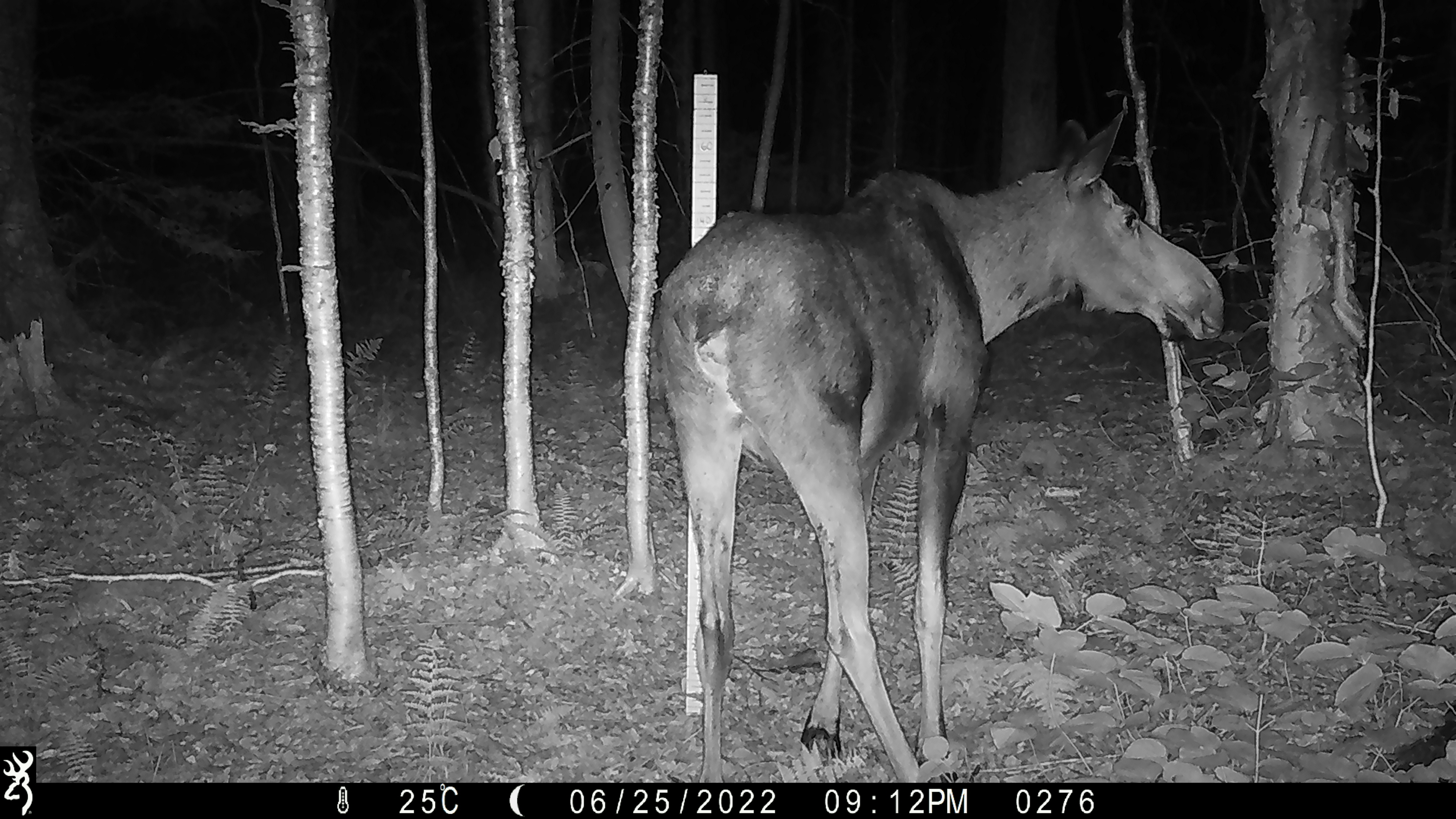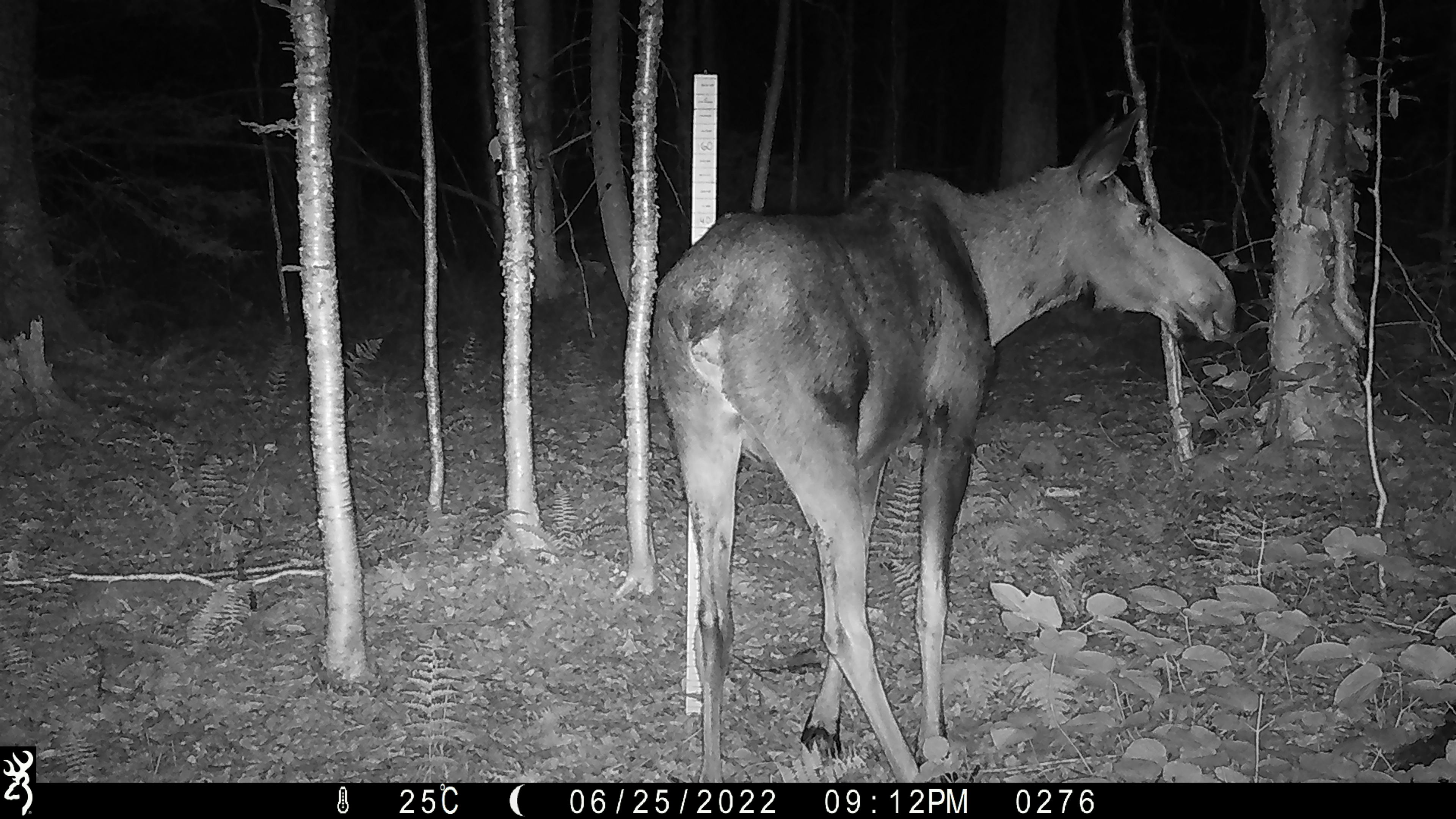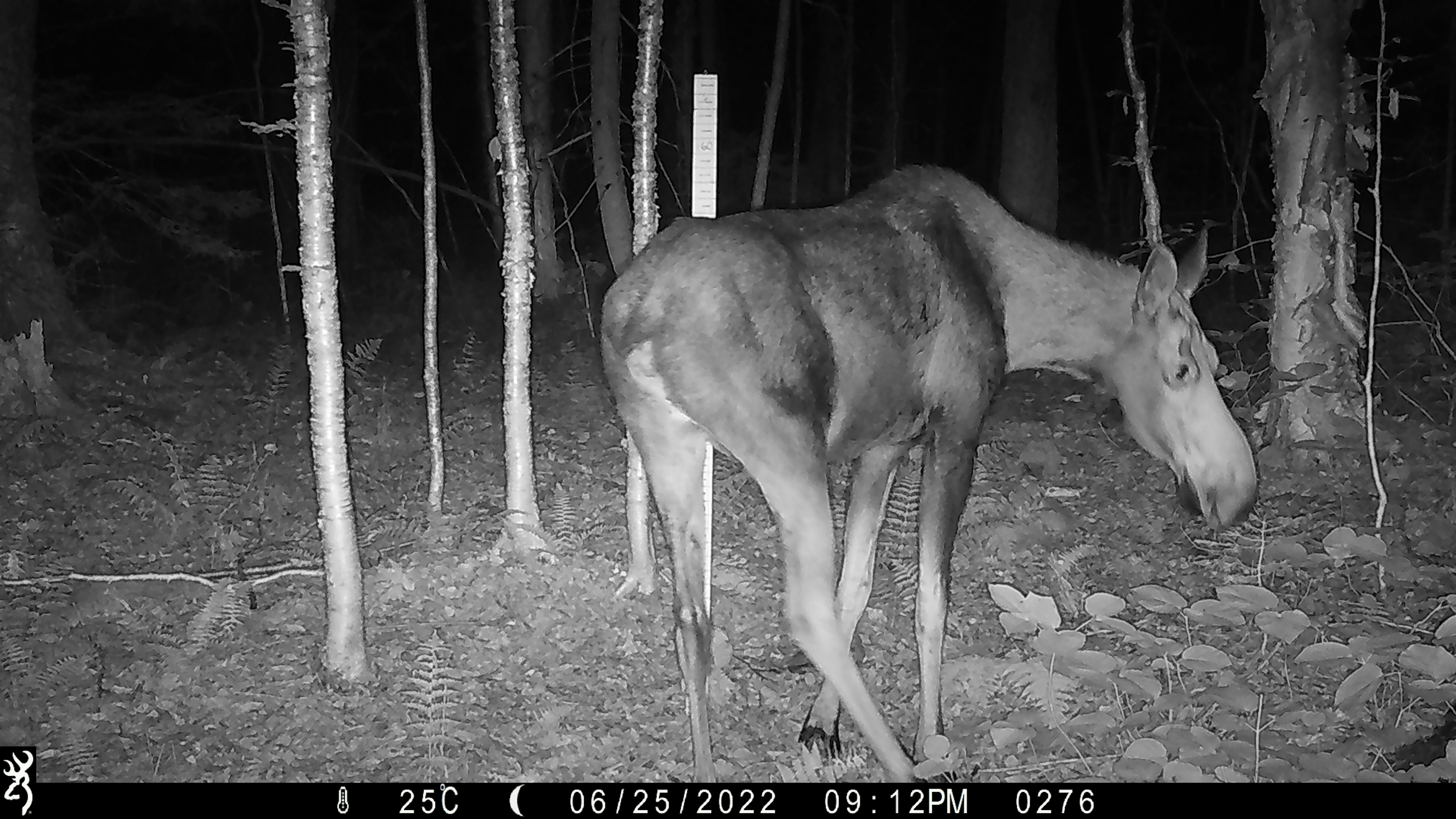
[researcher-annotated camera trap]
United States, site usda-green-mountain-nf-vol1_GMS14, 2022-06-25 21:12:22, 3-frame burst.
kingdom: Animalia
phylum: Chordata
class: Mammalia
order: Artiodactyla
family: Cervidae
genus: Alces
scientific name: Alces alces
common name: moose